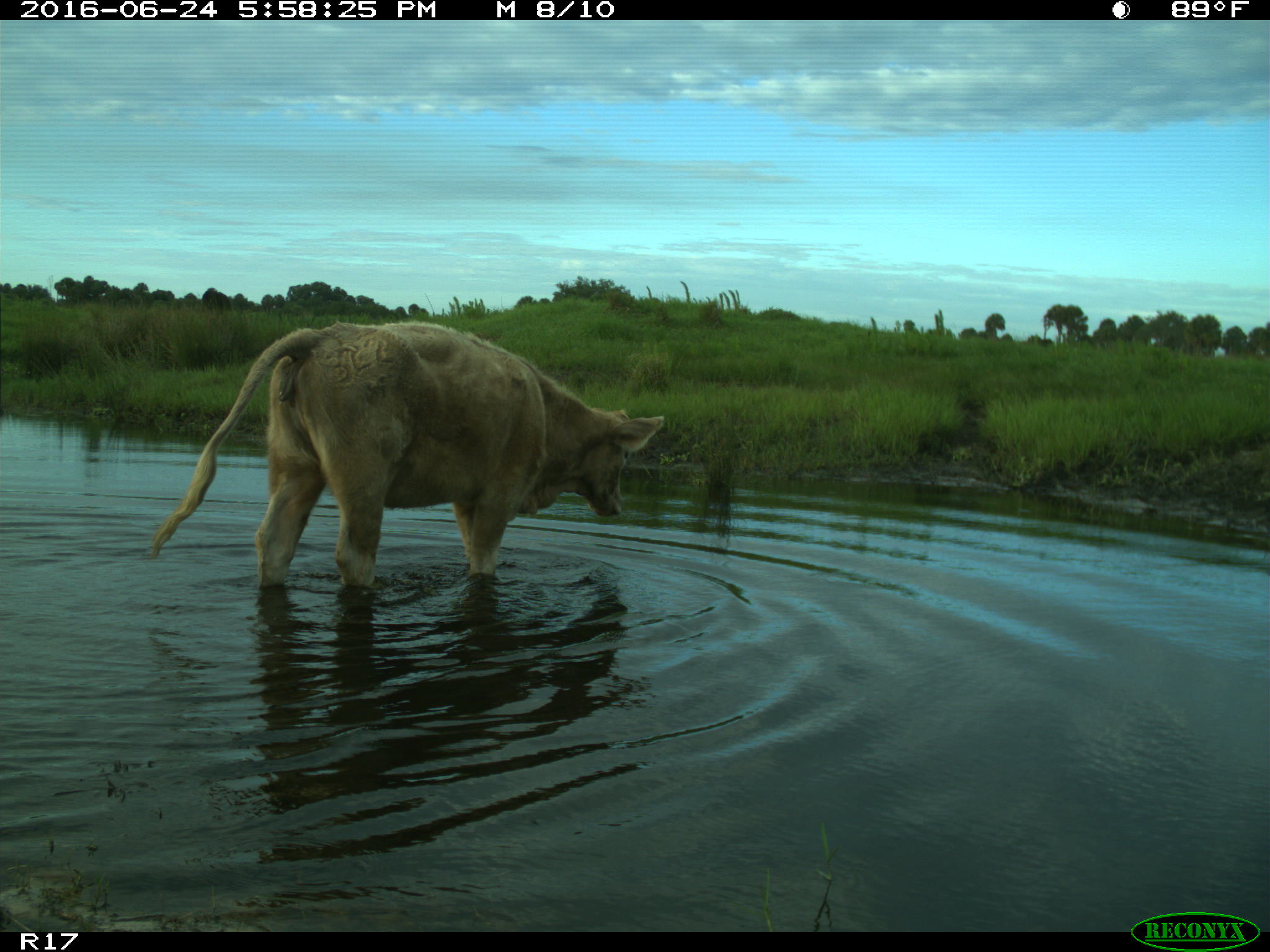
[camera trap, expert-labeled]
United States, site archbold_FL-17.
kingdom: Animalia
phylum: Chordata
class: Mammalia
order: Artiodactyla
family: Bovidae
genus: Bos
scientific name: Bos taurus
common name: domestic cow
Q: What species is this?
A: Bos taurus (domestic cow).